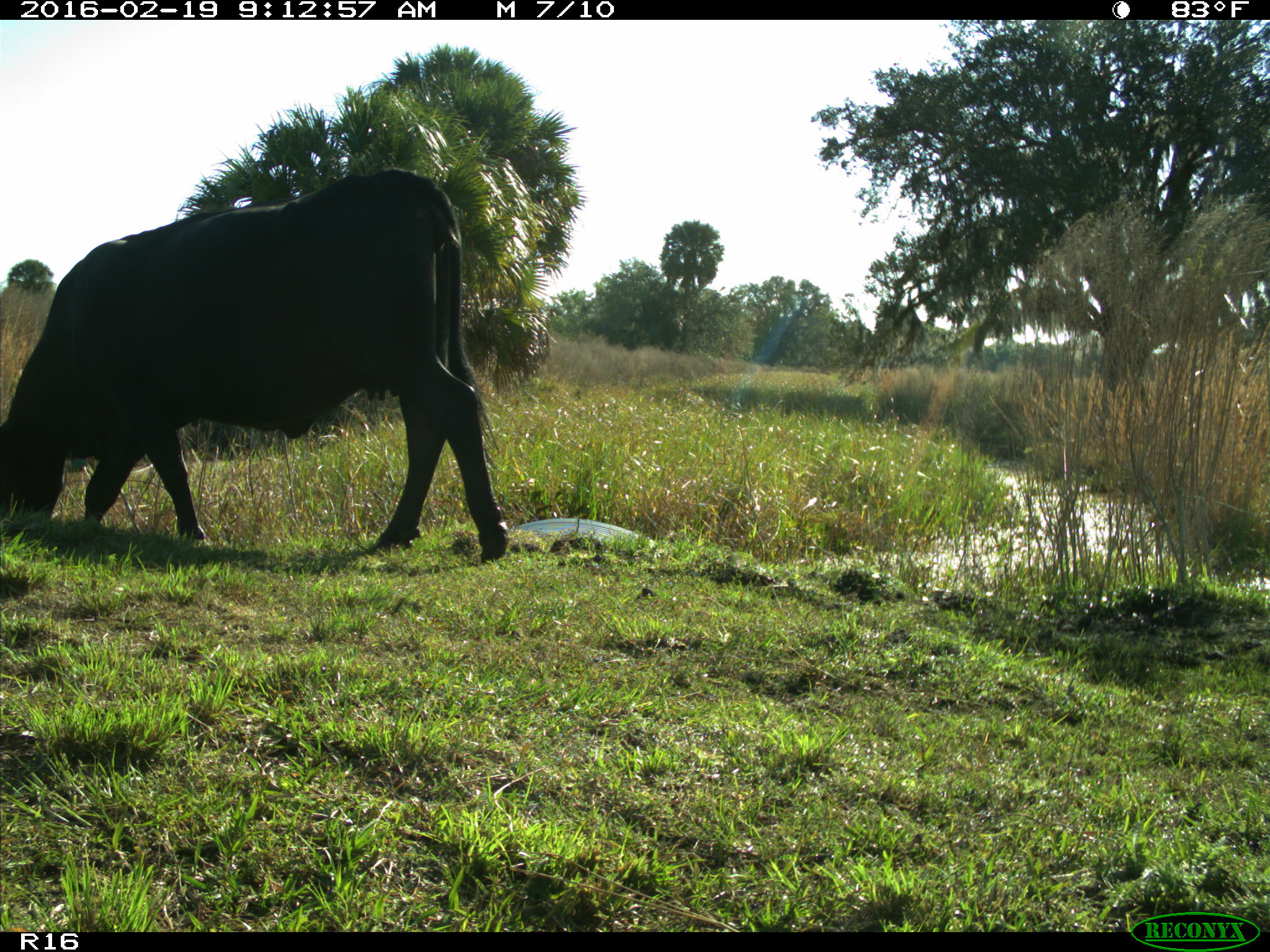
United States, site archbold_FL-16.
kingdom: Animalia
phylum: Chordata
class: Mammalia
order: Artiodactyla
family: Bovidae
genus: Bos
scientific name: Bos taurus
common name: domestic cow